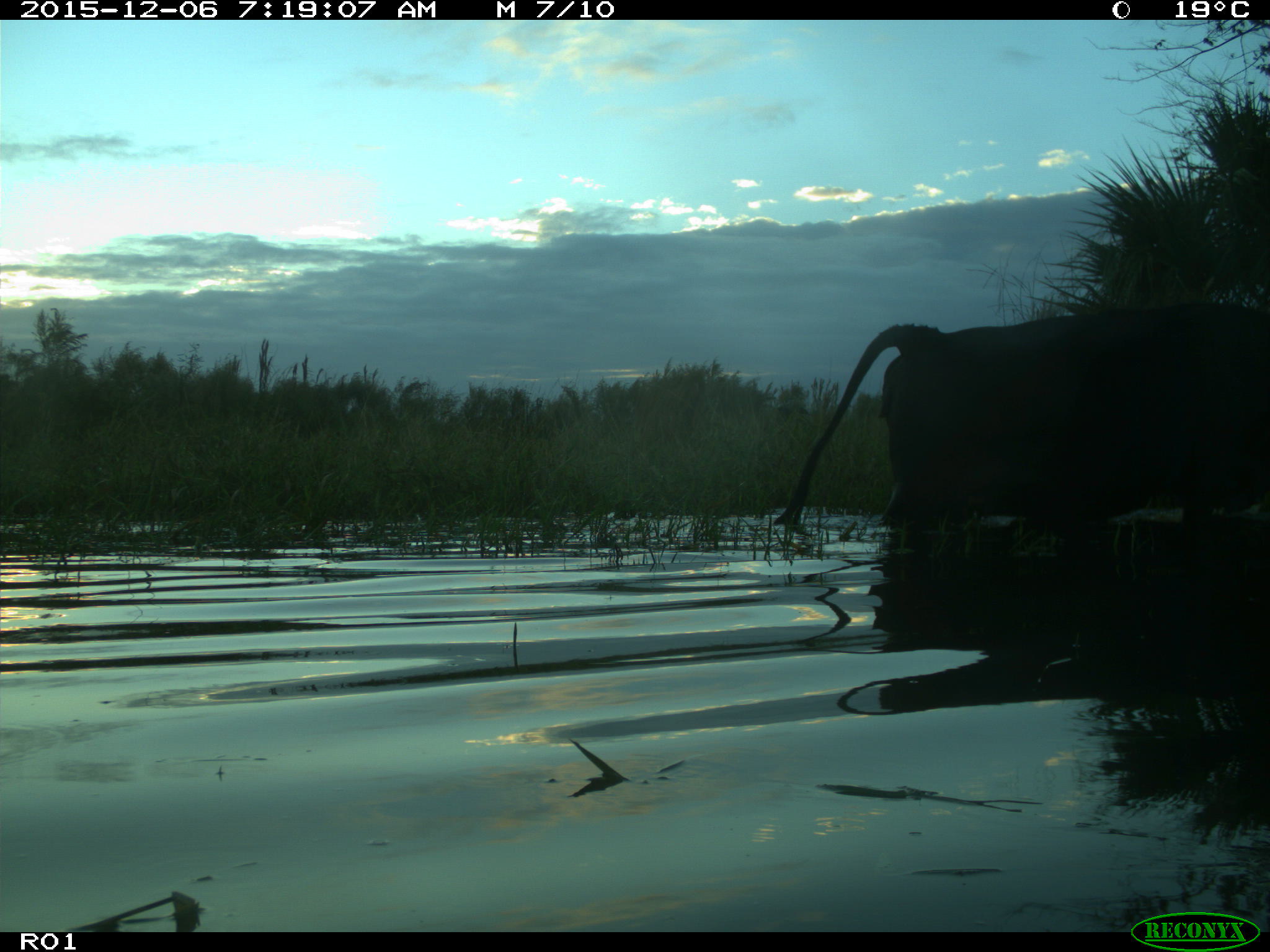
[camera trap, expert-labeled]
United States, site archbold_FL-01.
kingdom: Animalia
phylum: Chordata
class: Mammalia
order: Artiodactyla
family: Bovidae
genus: Bos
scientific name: Bos taurus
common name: domestic cow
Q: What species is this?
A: Bos taurus (domestic cow).